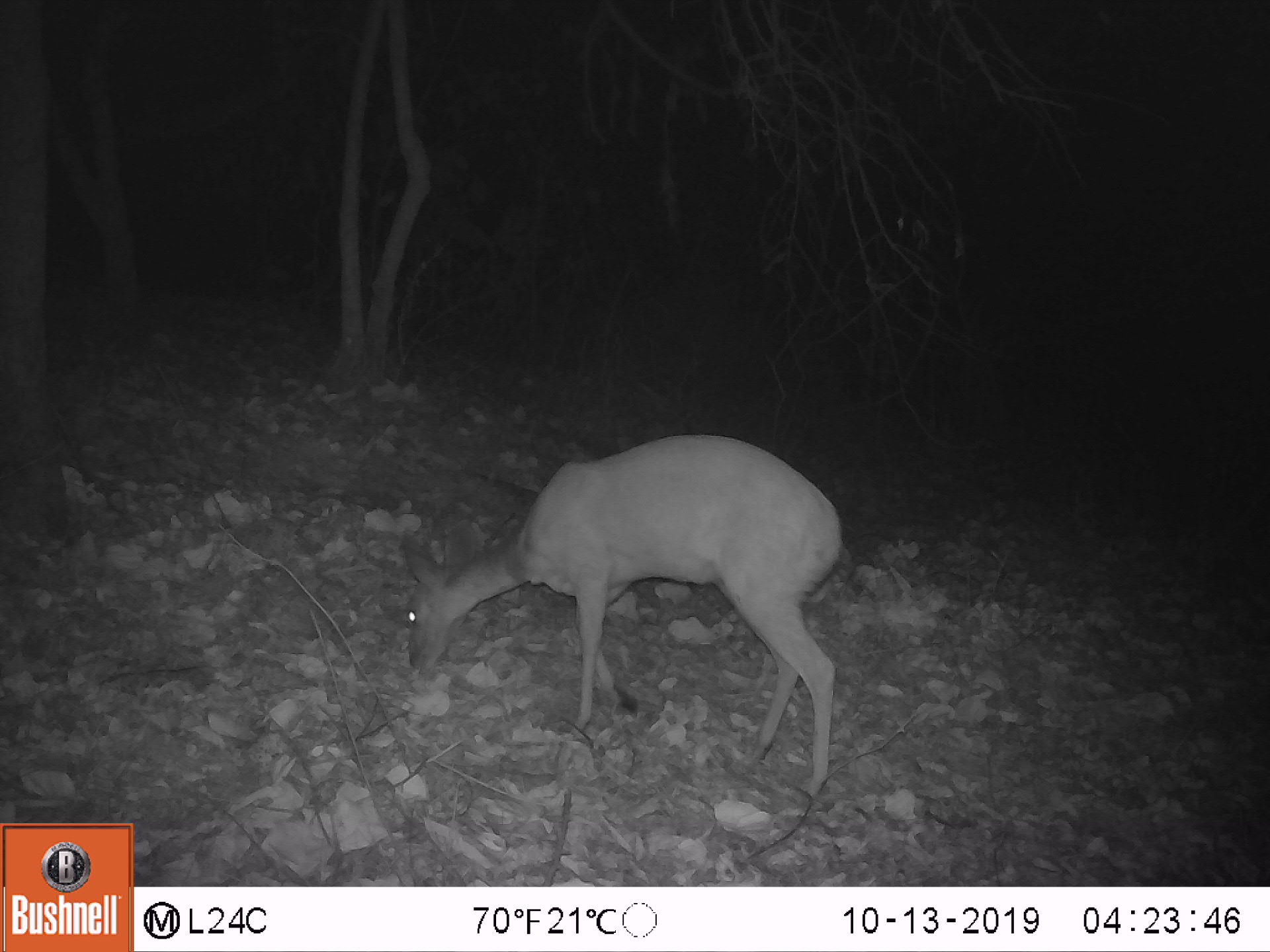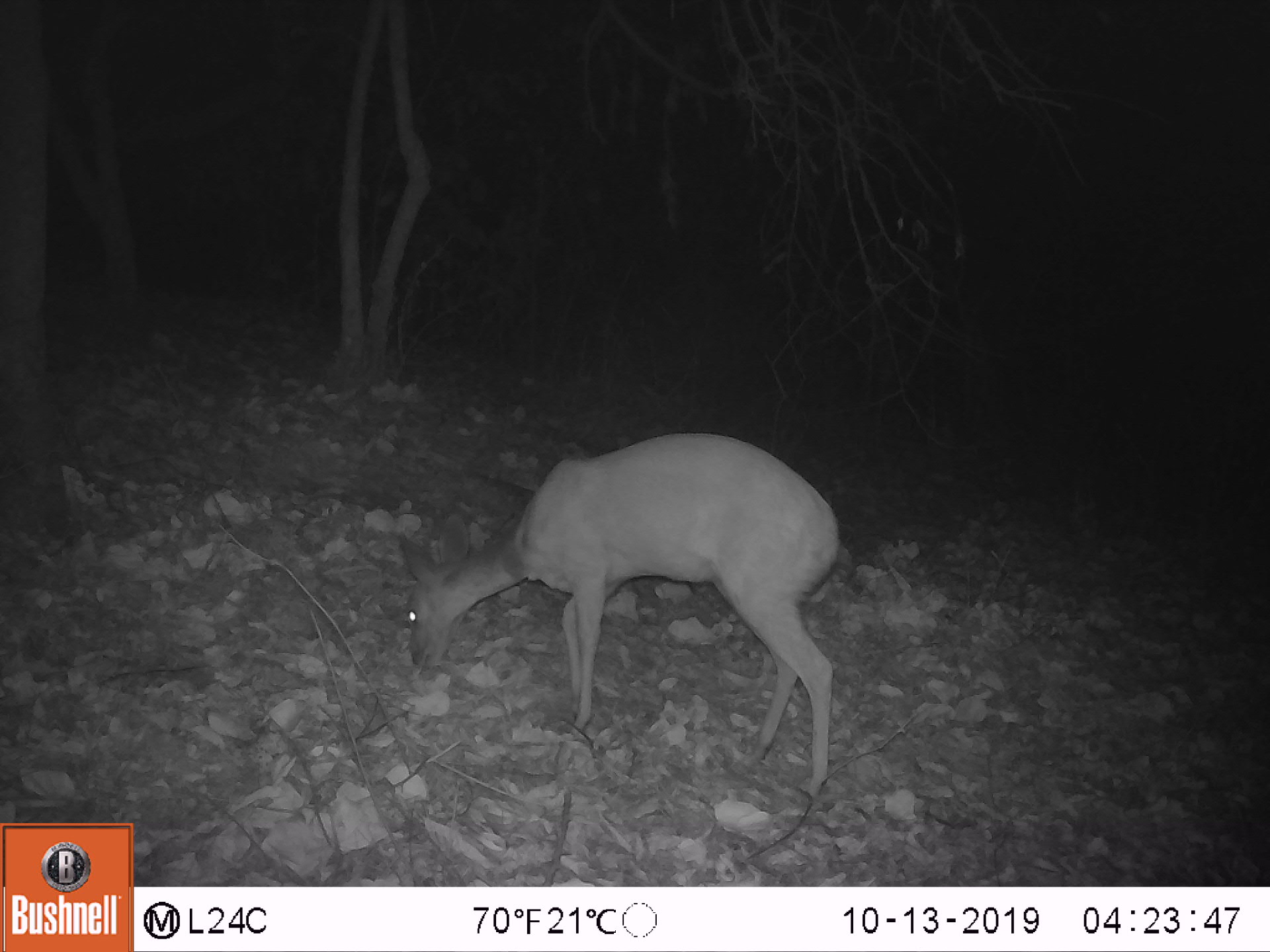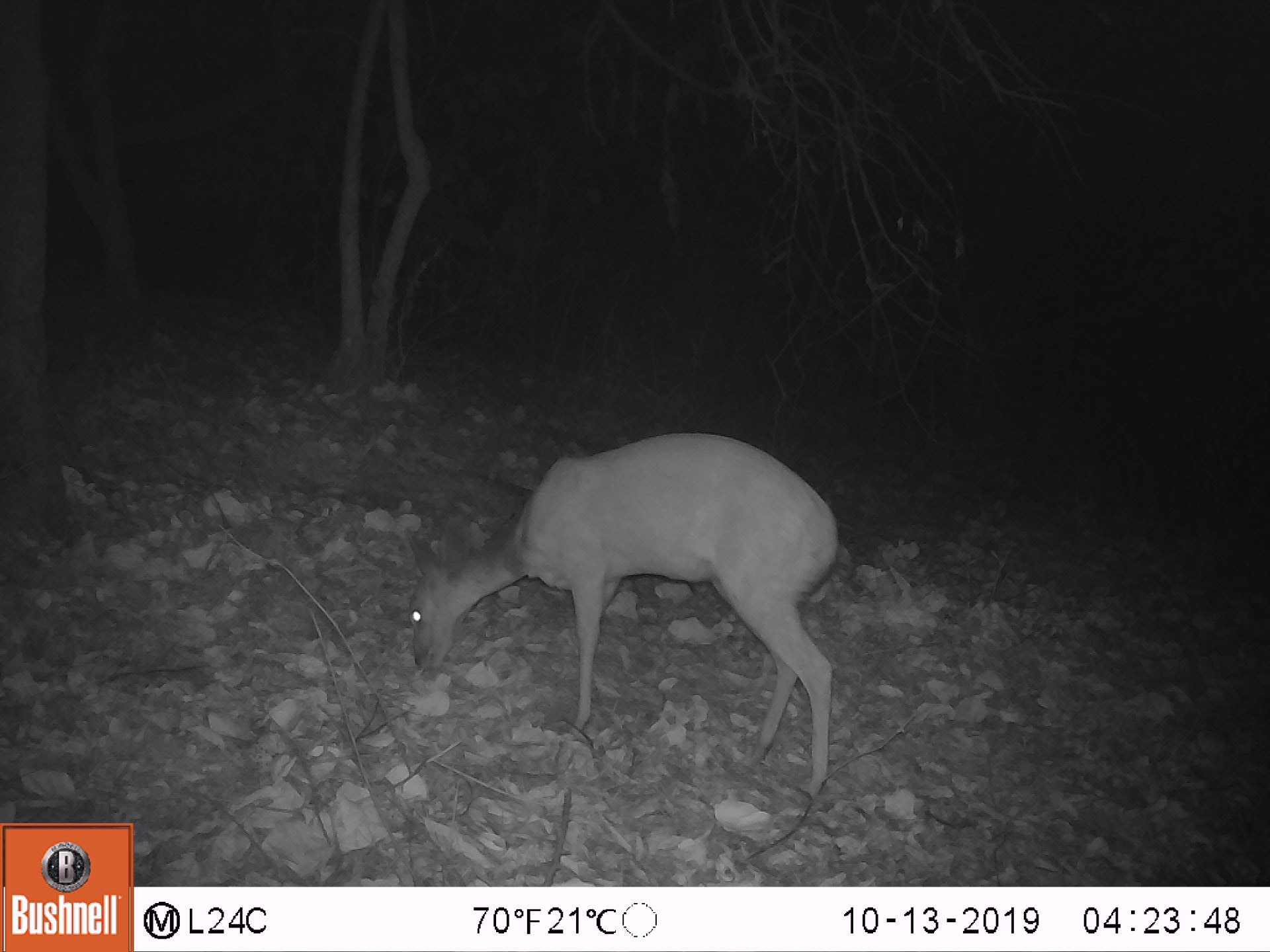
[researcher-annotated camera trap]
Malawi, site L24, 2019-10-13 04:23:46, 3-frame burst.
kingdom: Animalia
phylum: Chordata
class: Mammalia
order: Artiodactyla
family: Bovidae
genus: Tragelaphus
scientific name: Tragelaphus sylvaticus sylvaticus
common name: cape bushbuck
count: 1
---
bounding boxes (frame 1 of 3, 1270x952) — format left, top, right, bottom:
cape bushbuck: 379, 431, 841, 797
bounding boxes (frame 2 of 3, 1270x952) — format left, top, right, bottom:
cape bushbuck: 386, 429, 846, 797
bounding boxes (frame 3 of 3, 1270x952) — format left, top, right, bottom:
cape bushbuck: 392, 418, 842, 802